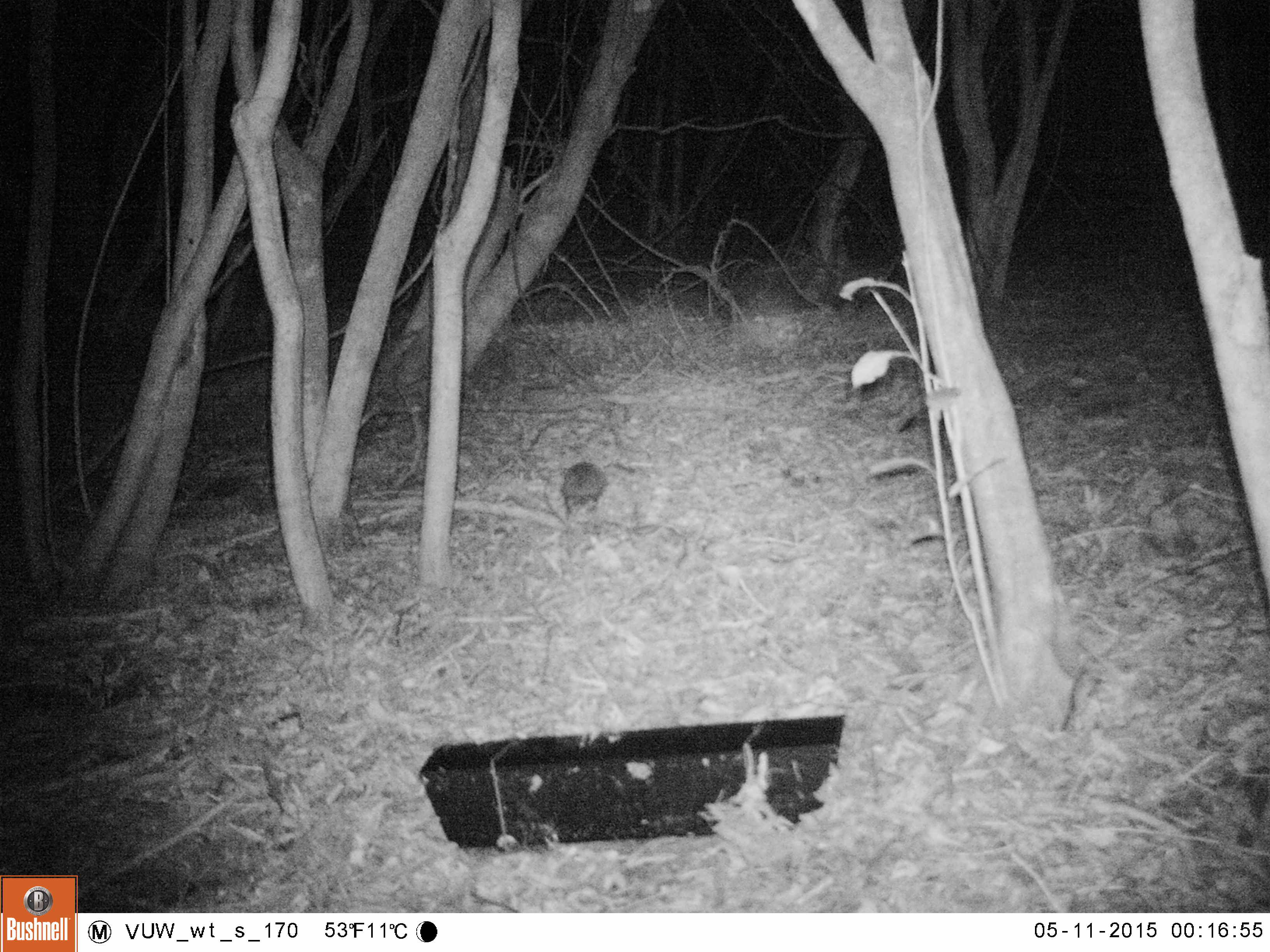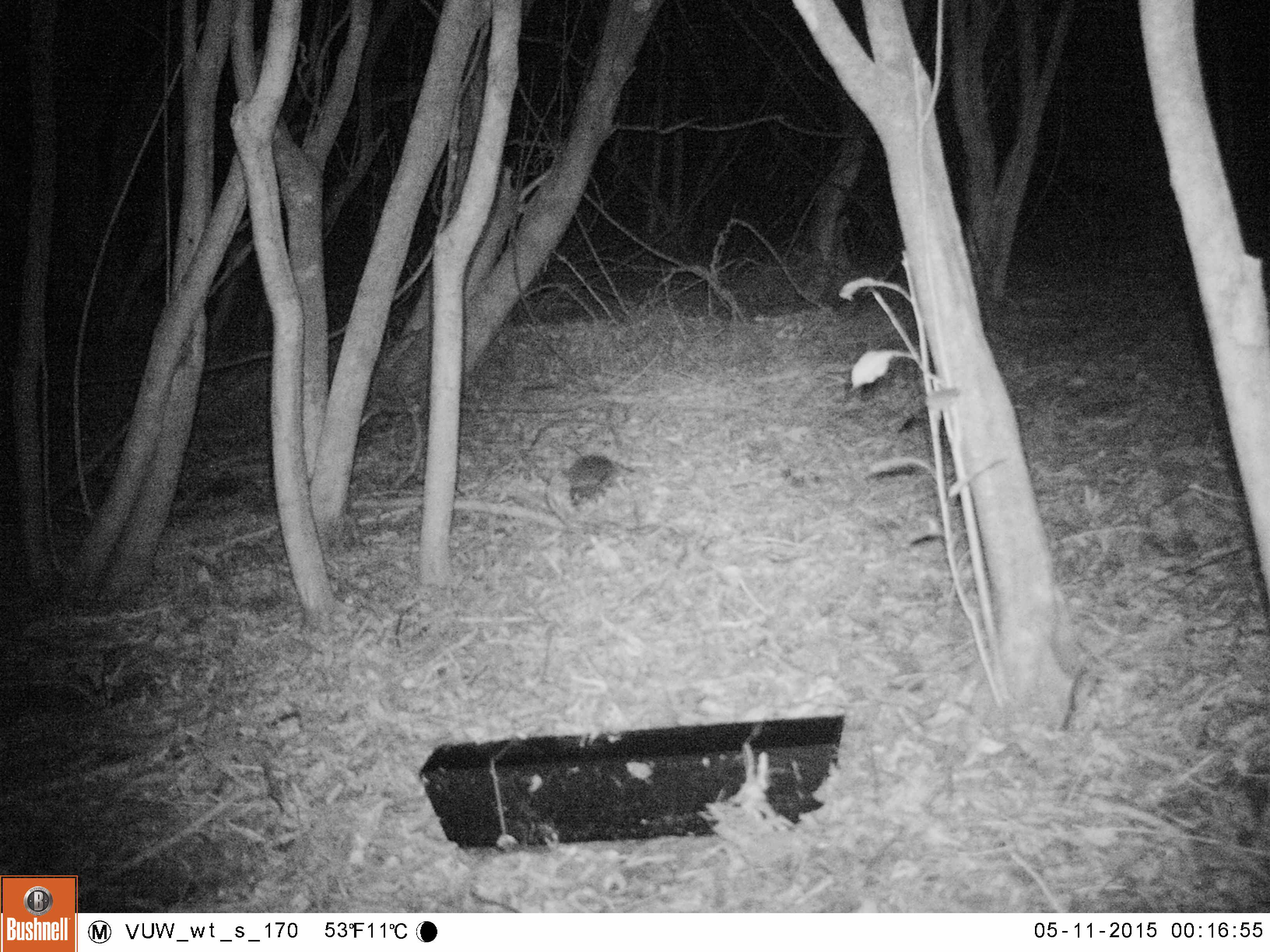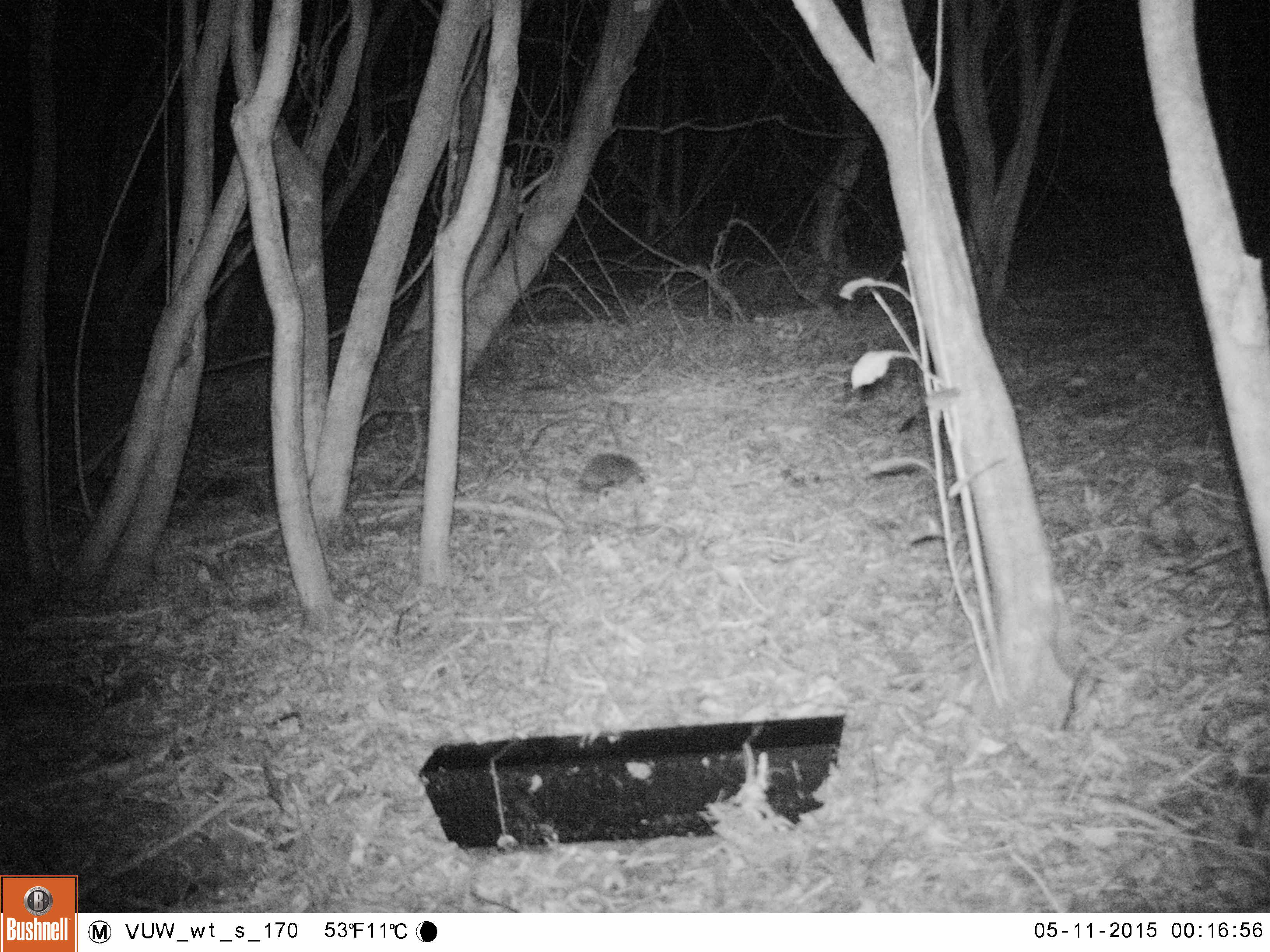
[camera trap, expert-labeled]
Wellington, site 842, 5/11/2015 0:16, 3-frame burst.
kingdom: Animalia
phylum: Chordata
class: Mammalia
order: Eulipotyphla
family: Erinaceidae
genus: Erinaceus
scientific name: Erinaceus europaeus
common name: hedgehog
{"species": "hedgehog (Erinaceus europaeus)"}